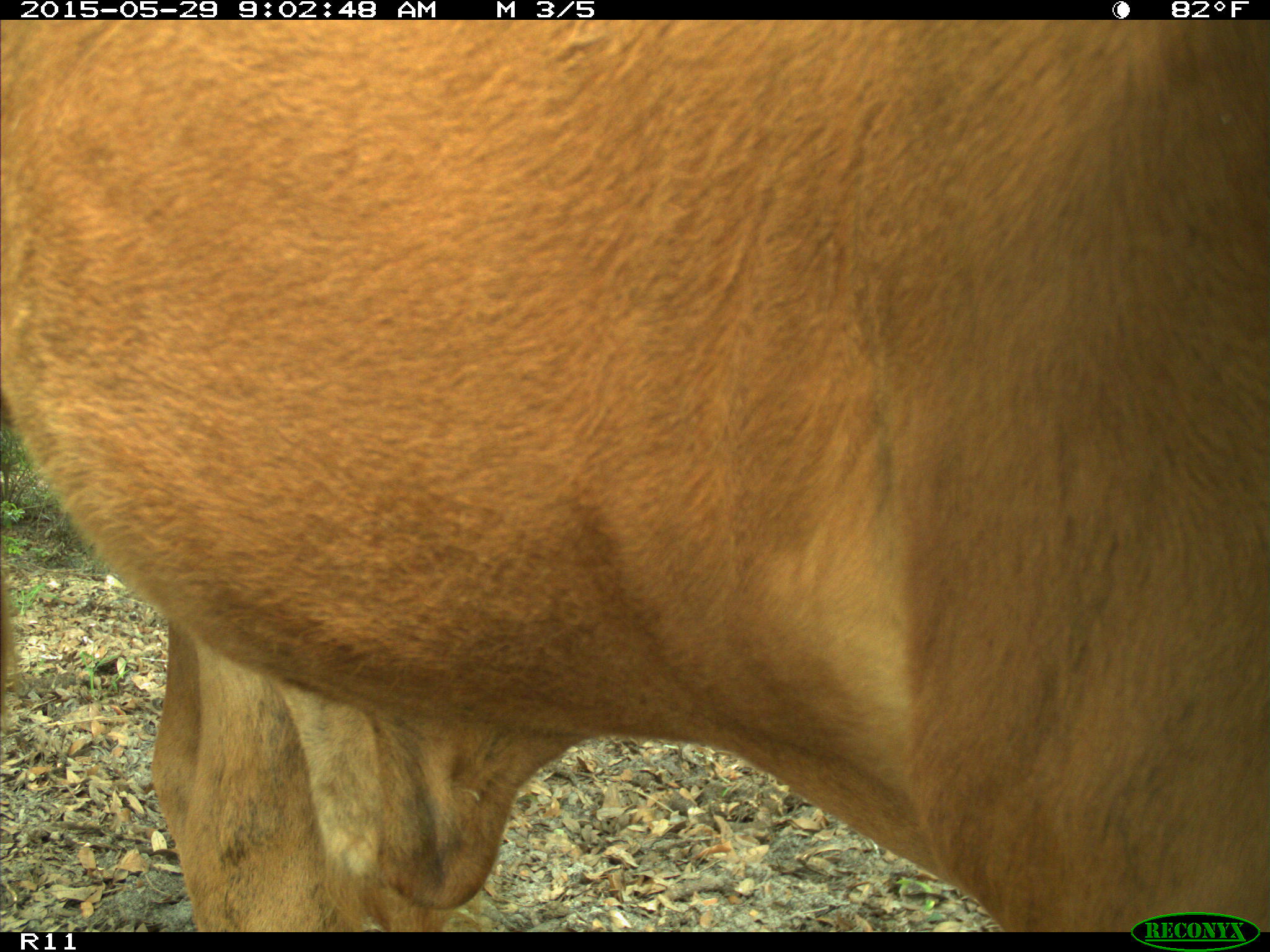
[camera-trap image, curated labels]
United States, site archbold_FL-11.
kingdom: Animalia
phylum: Chordata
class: Mammalia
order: Artiodactyla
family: Bovidae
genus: Bos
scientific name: Bos taurus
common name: domestic cow